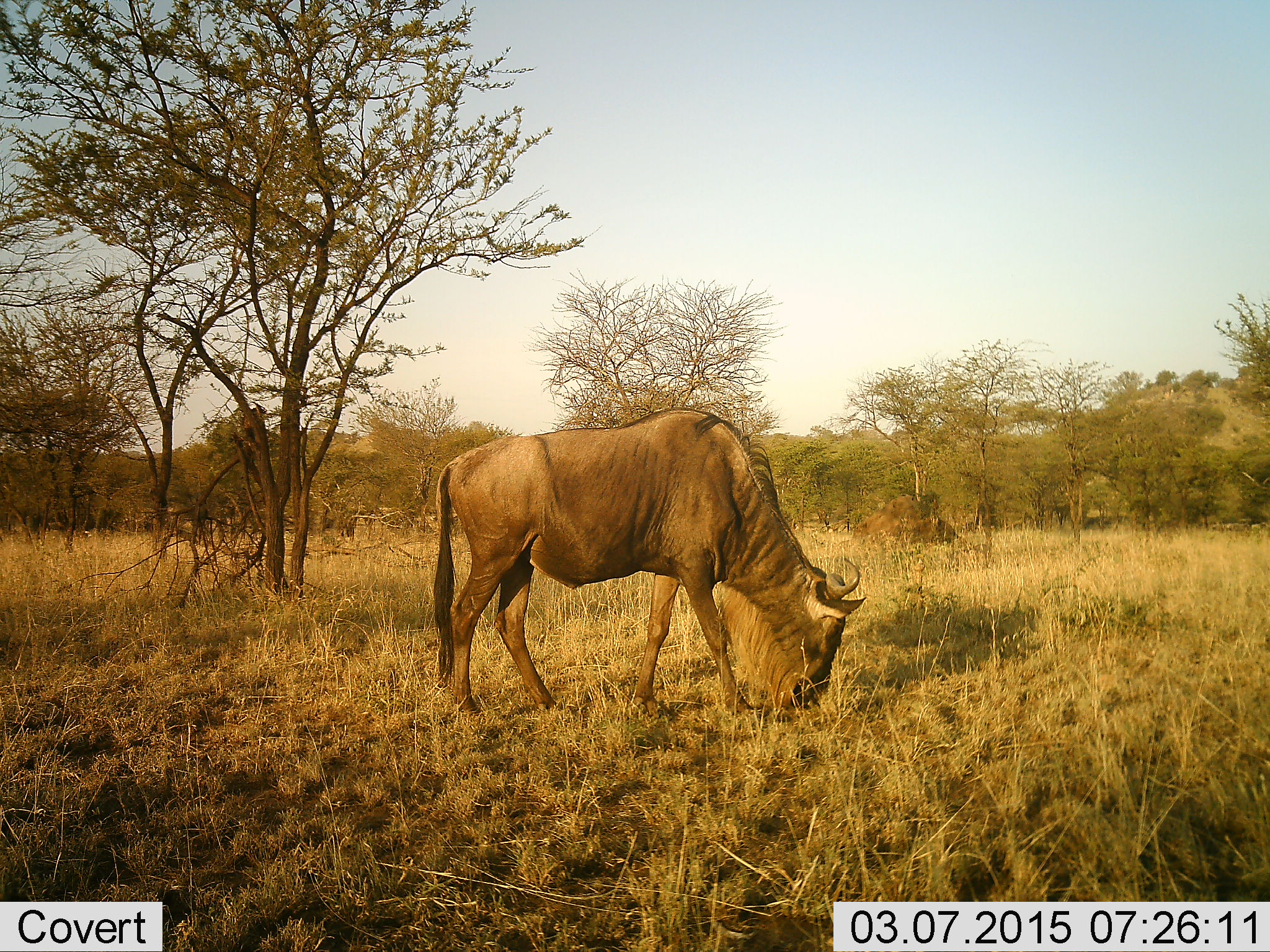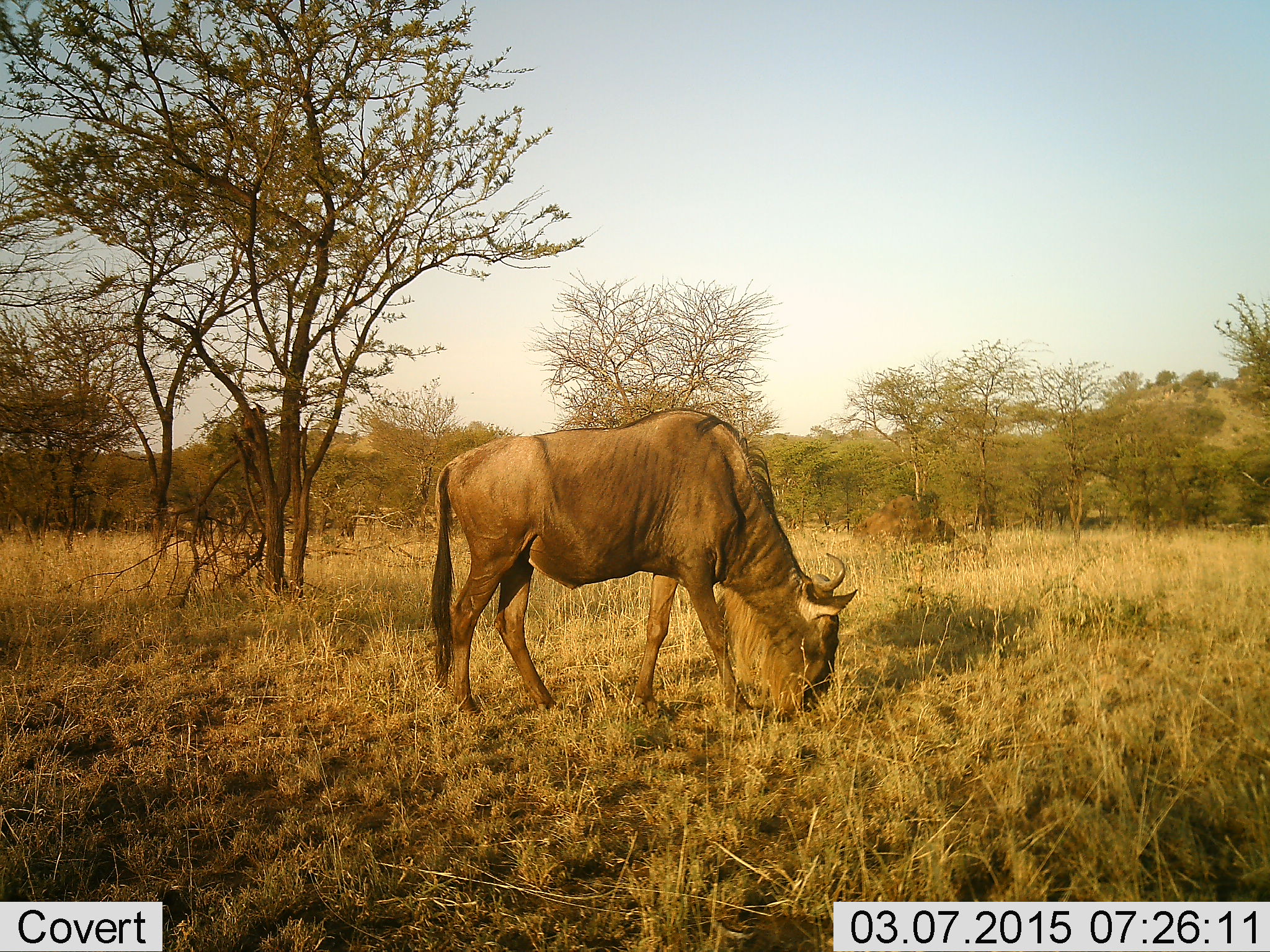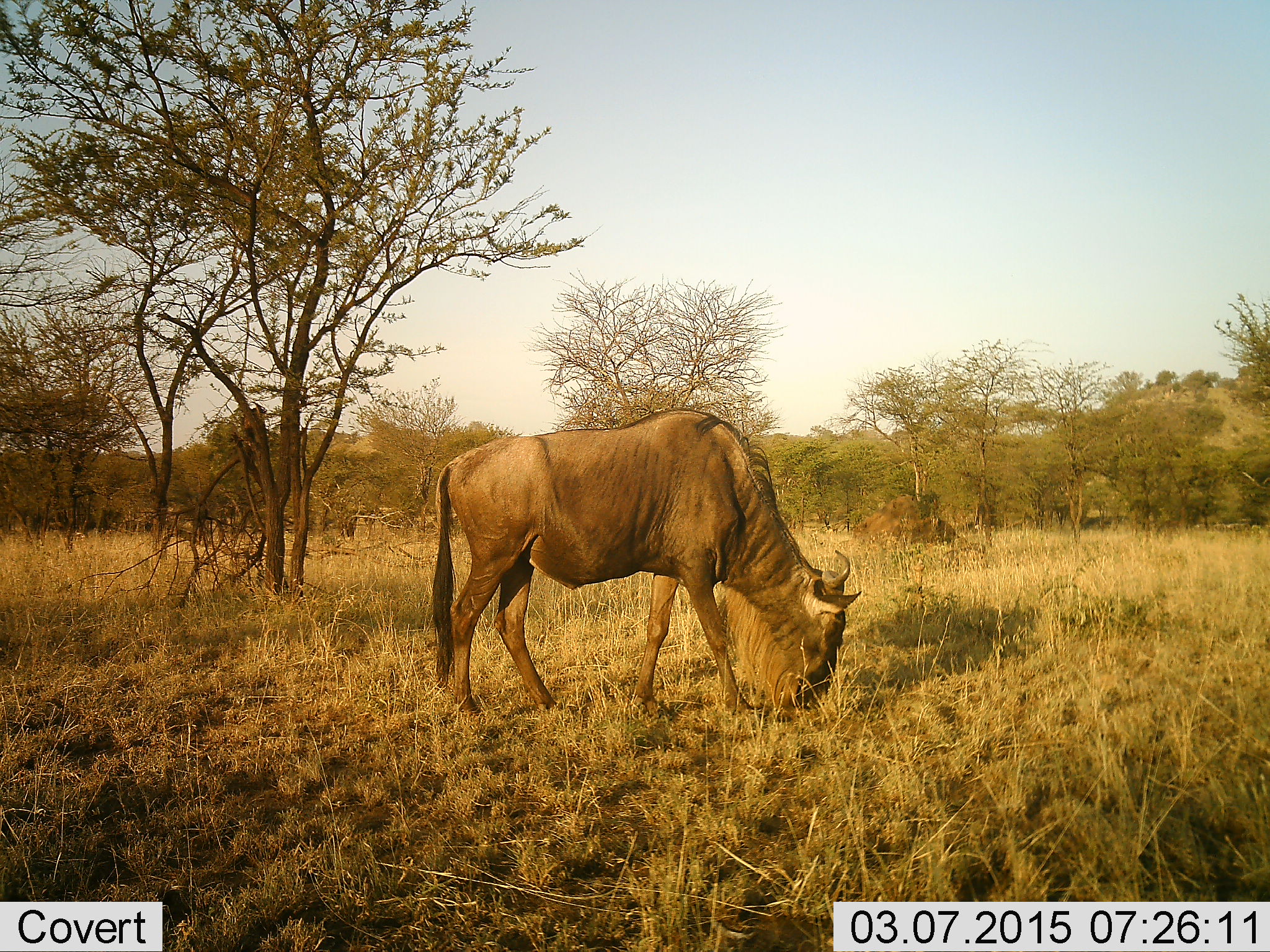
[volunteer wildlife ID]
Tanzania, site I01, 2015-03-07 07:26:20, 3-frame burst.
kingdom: Animalia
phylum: Chordata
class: Mammalia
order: Artiodactyla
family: Bovidae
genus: Connochaetes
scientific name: Connochaetes taurinus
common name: blue wildebeest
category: wildebeest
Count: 1.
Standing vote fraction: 10%.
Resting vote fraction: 0%.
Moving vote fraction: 10%.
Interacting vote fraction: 0%.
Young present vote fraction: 0%.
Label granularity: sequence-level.